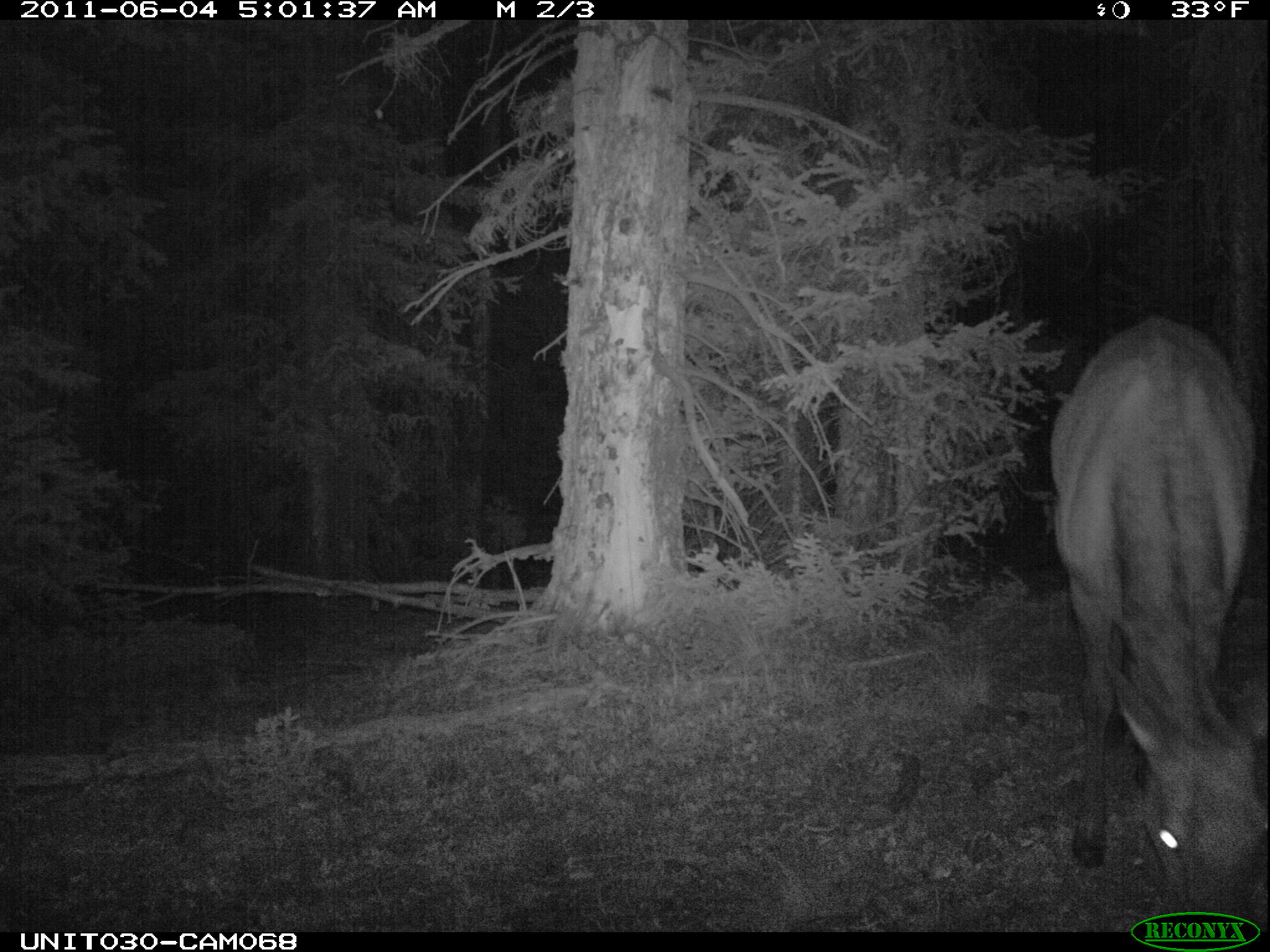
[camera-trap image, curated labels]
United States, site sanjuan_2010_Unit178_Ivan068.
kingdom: Animalia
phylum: Chordata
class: Mammalia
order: Artiodactyla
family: Cervidae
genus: Cervus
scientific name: Cervus elaphus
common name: red deer